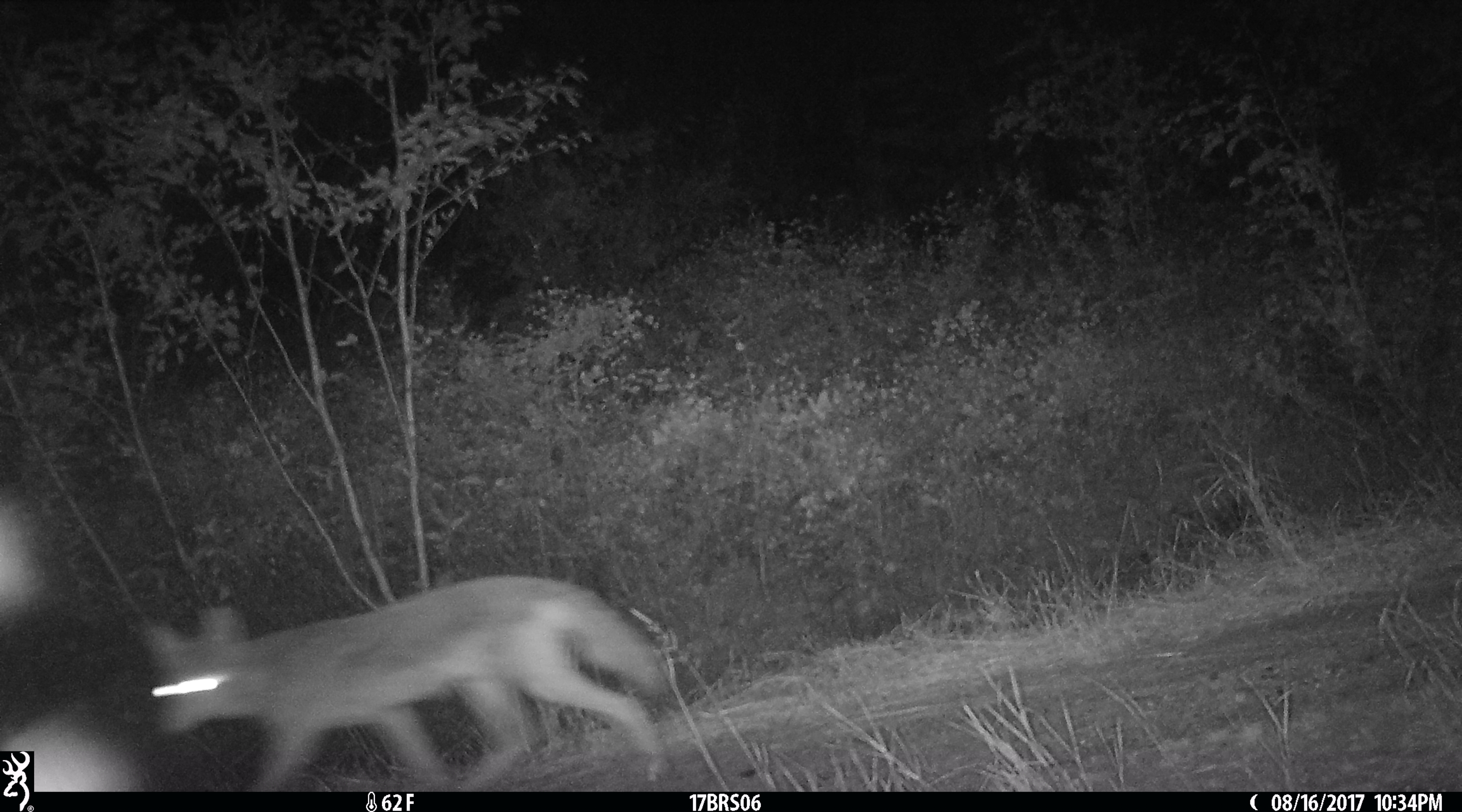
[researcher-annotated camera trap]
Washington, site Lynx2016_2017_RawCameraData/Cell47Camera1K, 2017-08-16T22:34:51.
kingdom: Animalia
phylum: Chordata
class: Mammalia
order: Carnivora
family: Canidae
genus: Canis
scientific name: Canis latrans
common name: coyote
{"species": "Canis latrans (coyote)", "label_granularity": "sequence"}